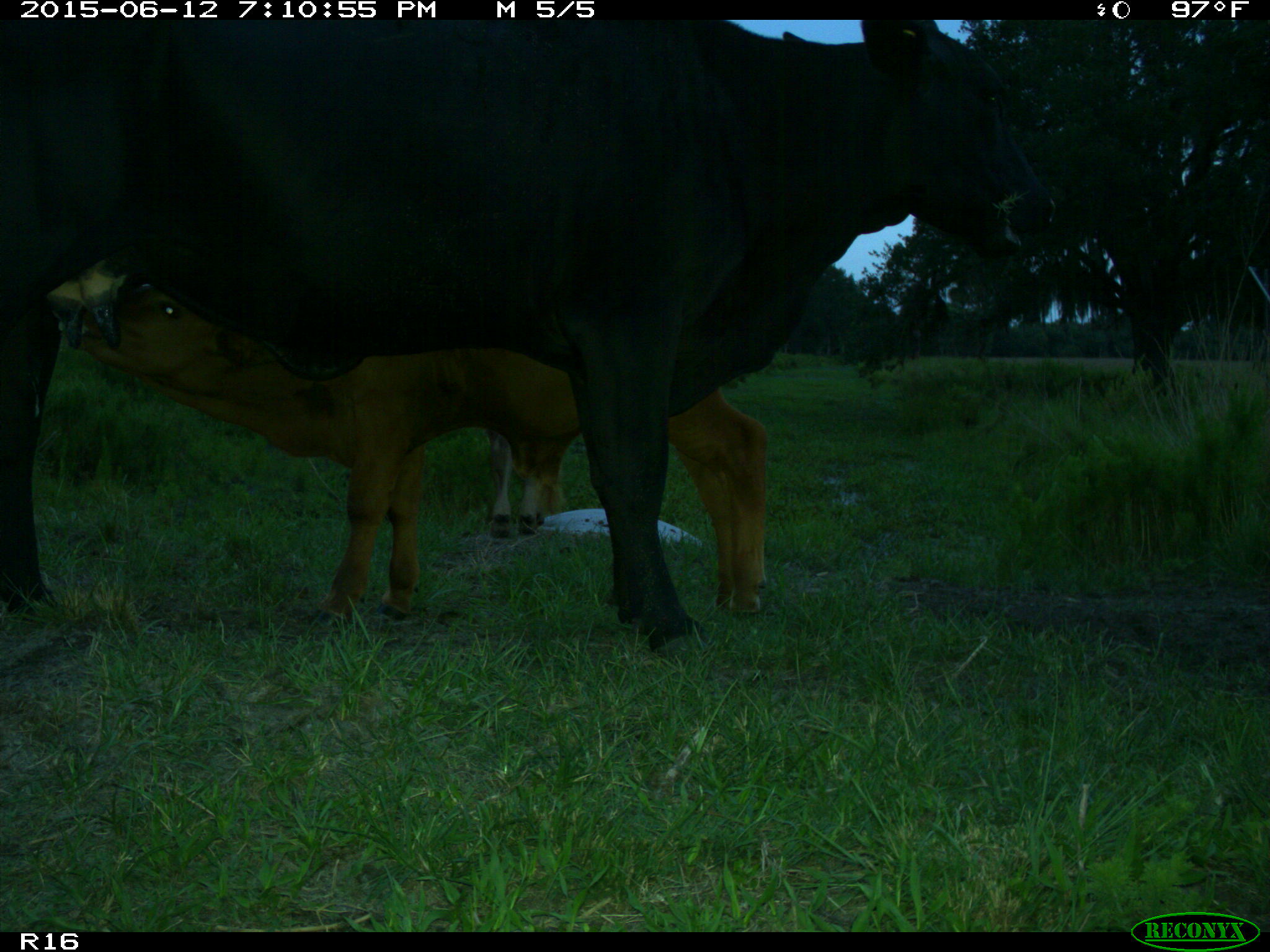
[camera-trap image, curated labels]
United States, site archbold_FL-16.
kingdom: Animalia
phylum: Chordata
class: Mammalia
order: Artiodactyla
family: Bovidae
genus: Bos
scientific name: Bos taurus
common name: domestic cow